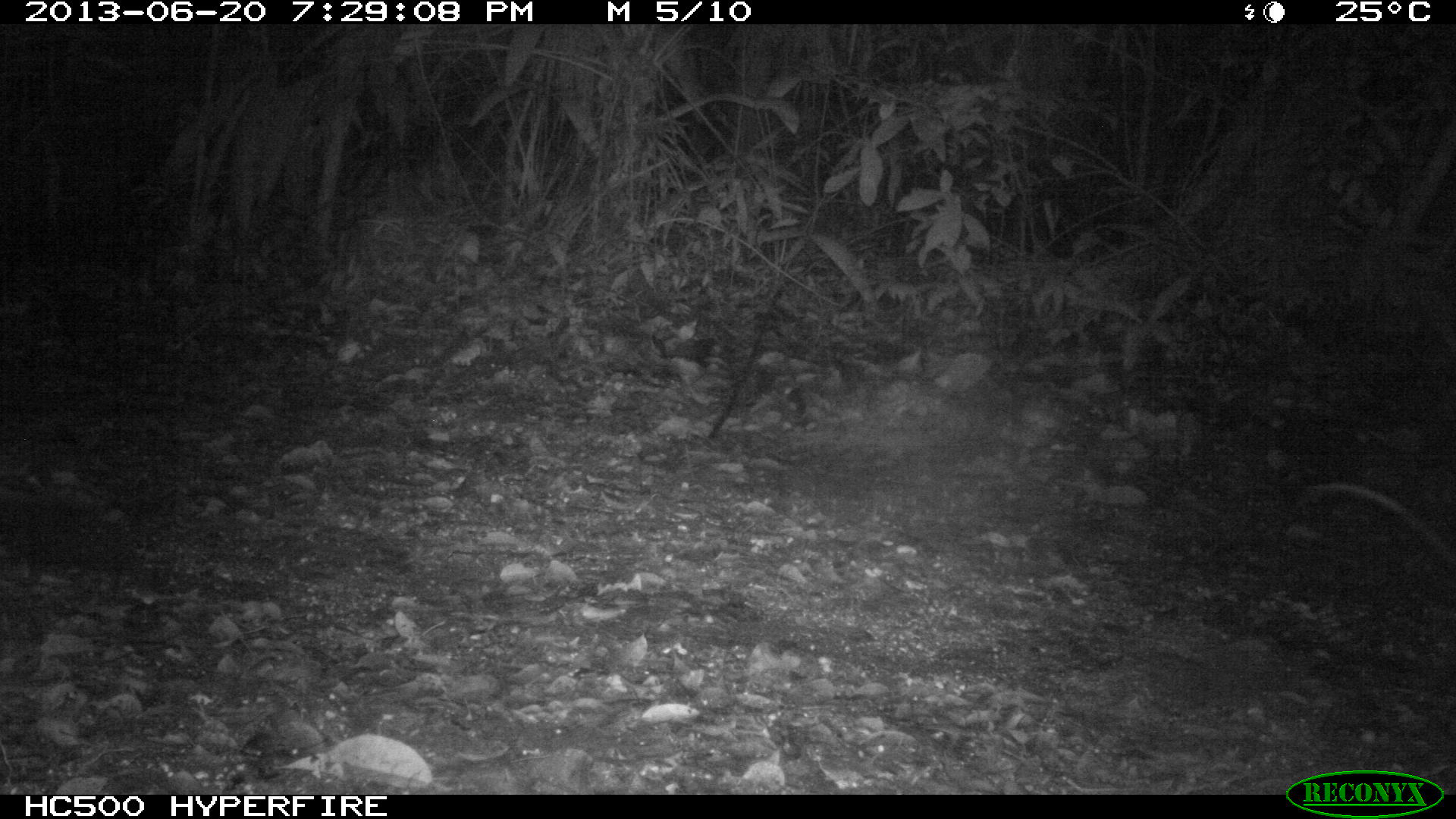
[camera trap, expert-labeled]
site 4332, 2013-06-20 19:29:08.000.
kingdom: Animalia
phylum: Chordata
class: Mammalia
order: Didelphimorphia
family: Didelphidae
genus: Didelphis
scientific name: Didelphis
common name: american opossums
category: didelphis sp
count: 1